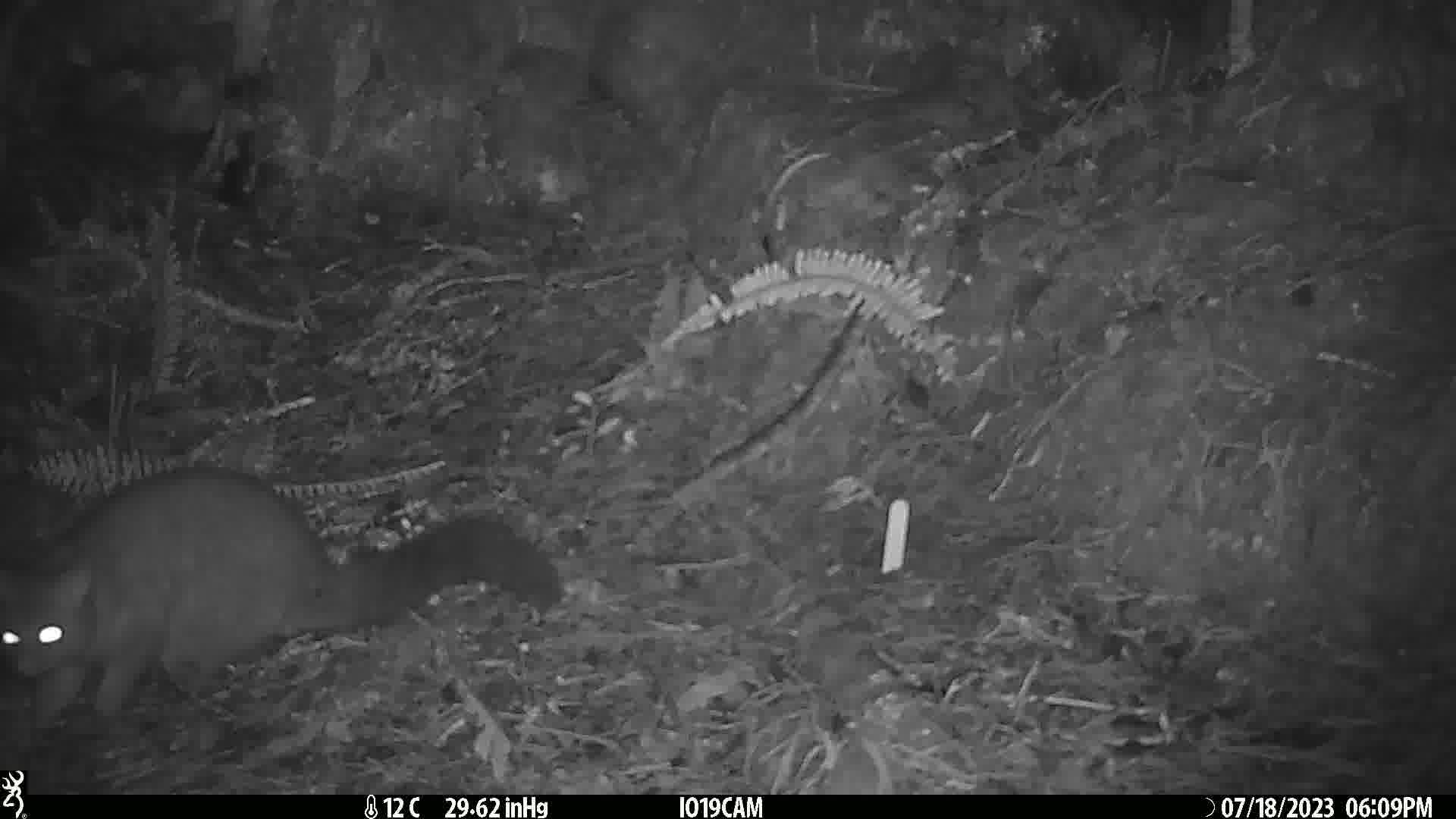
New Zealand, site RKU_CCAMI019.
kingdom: Animalia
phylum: Chordata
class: Mammalia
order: Diprotodontia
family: Phalangeridae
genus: Trichosurus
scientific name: Trichosurus vulpecula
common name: common brushtail possum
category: possum